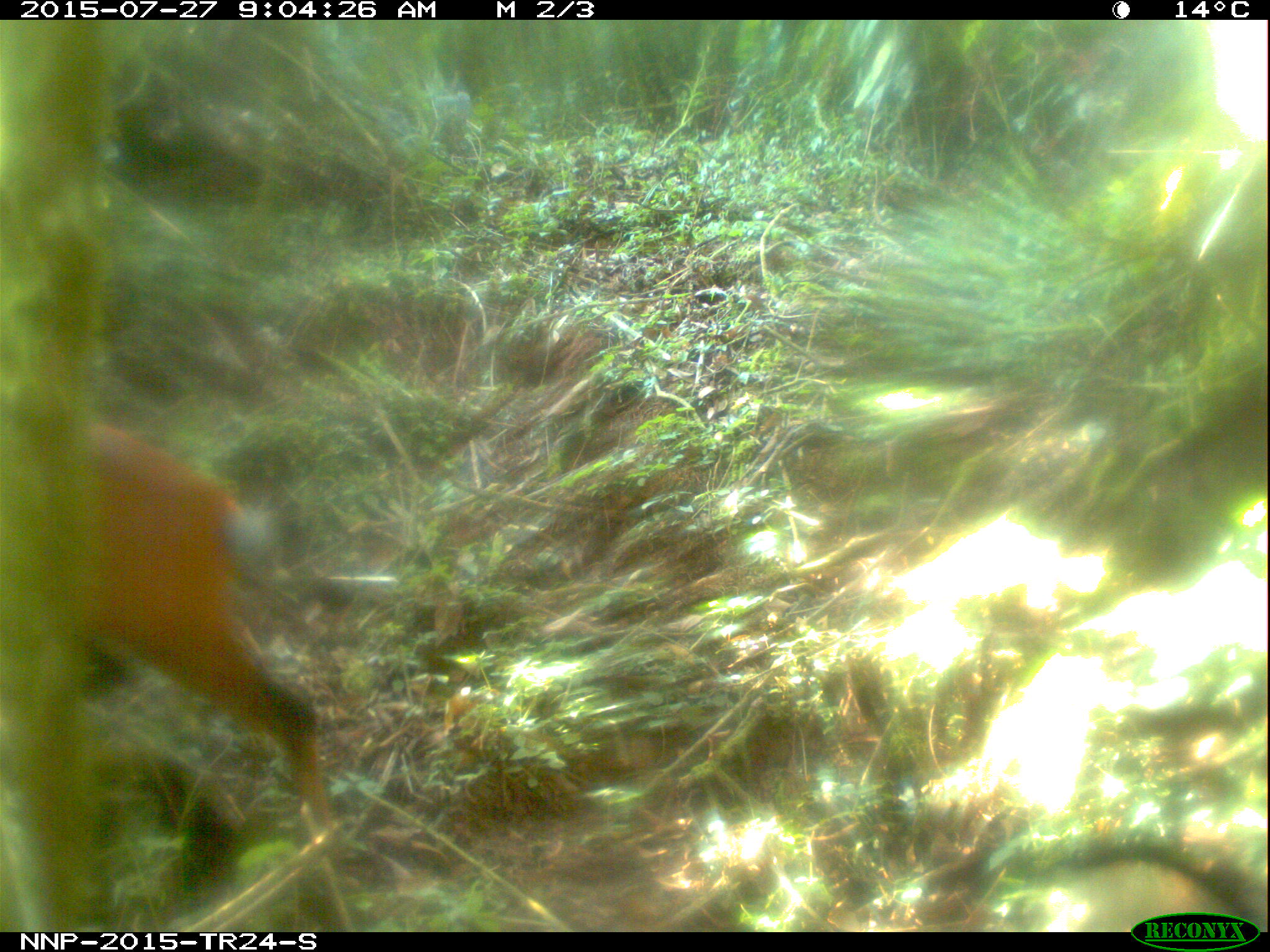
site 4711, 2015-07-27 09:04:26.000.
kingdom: Animalia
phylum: Chordata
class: Mammalia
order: Artiodactyla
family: Bovidae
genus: Cephalophus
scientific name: Cephalophus nigrifrons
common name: black-fronted duiker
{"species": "Cephalophus nigrifrons (black-fronted duiker)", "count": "1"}